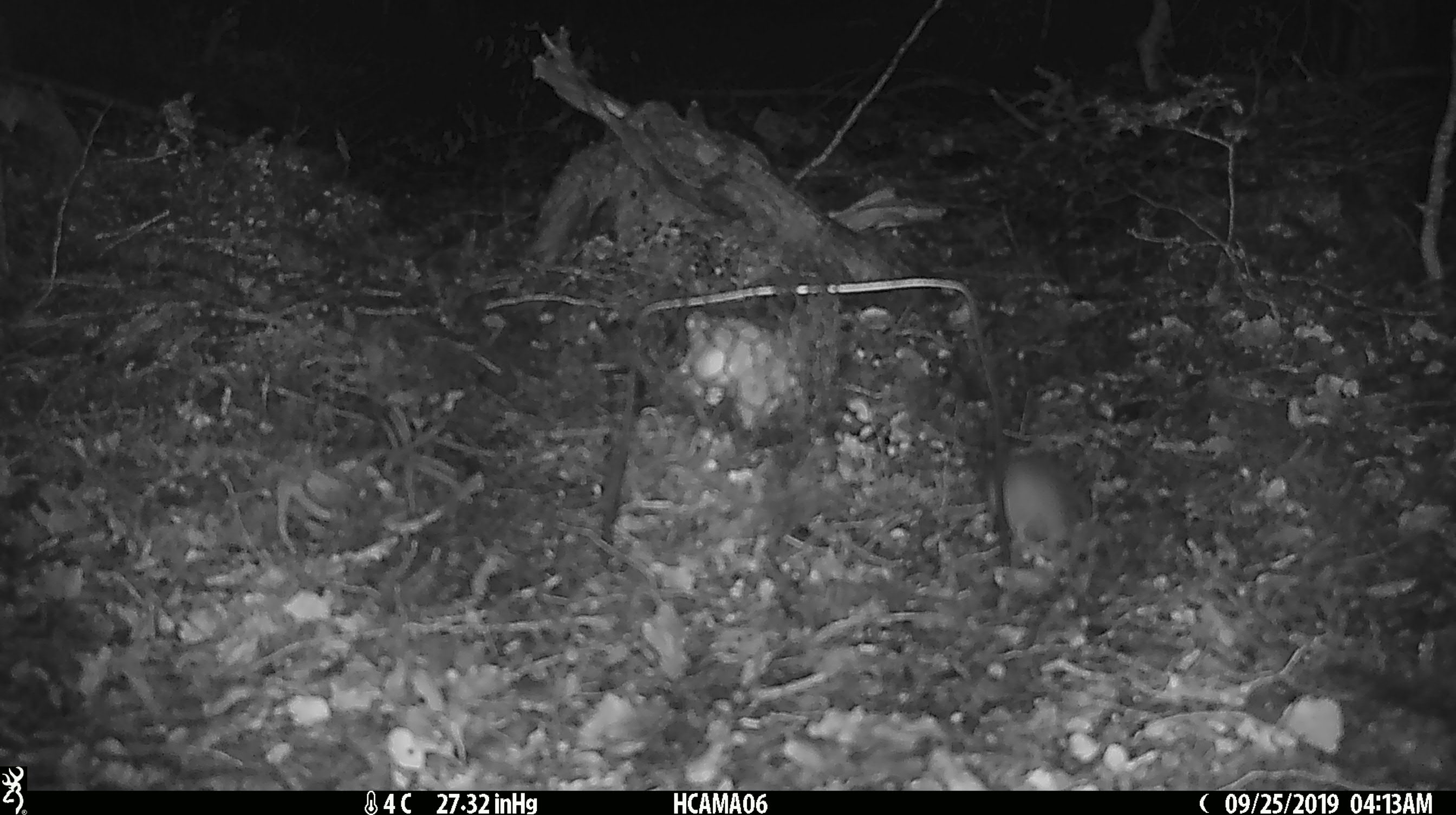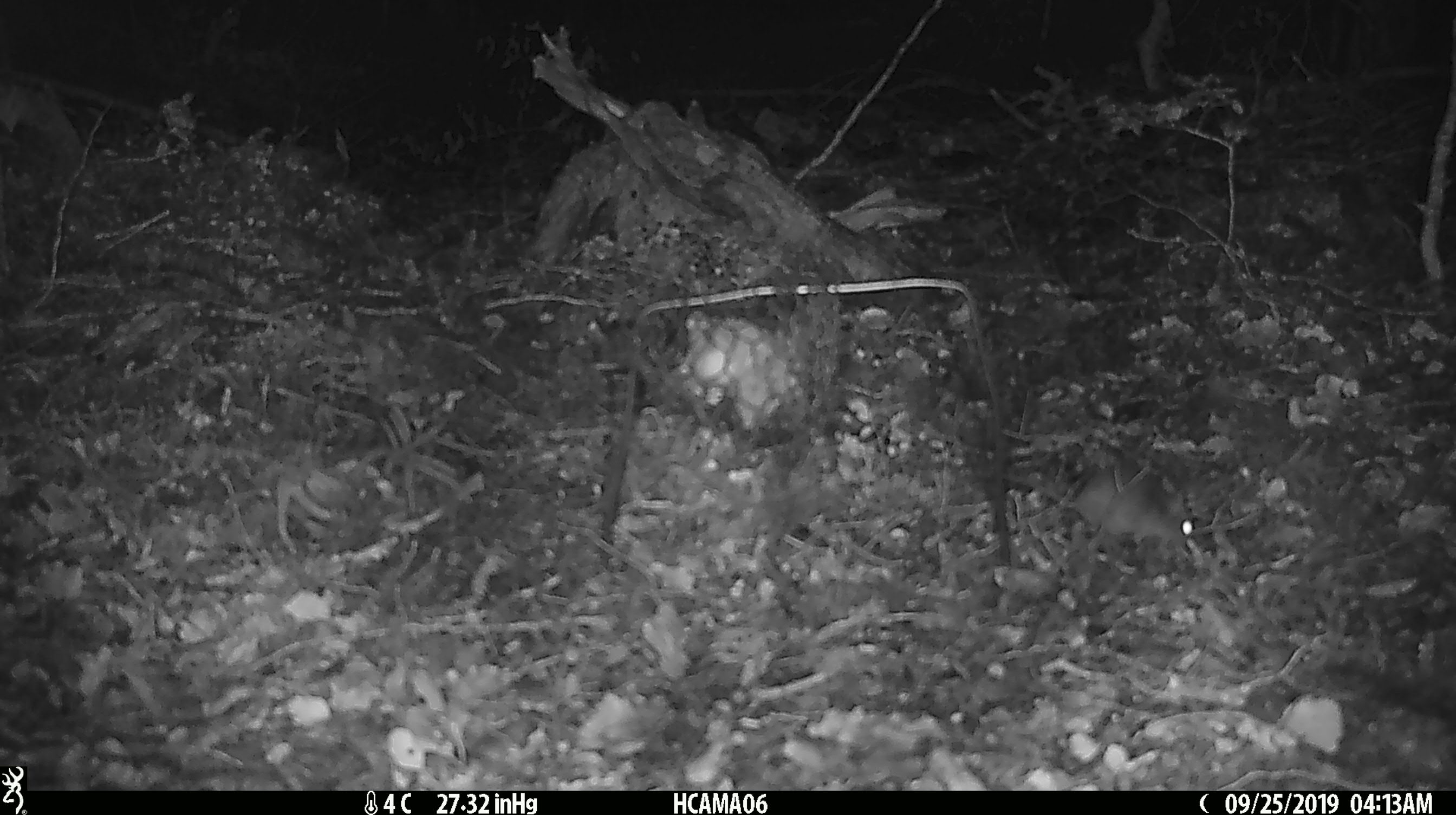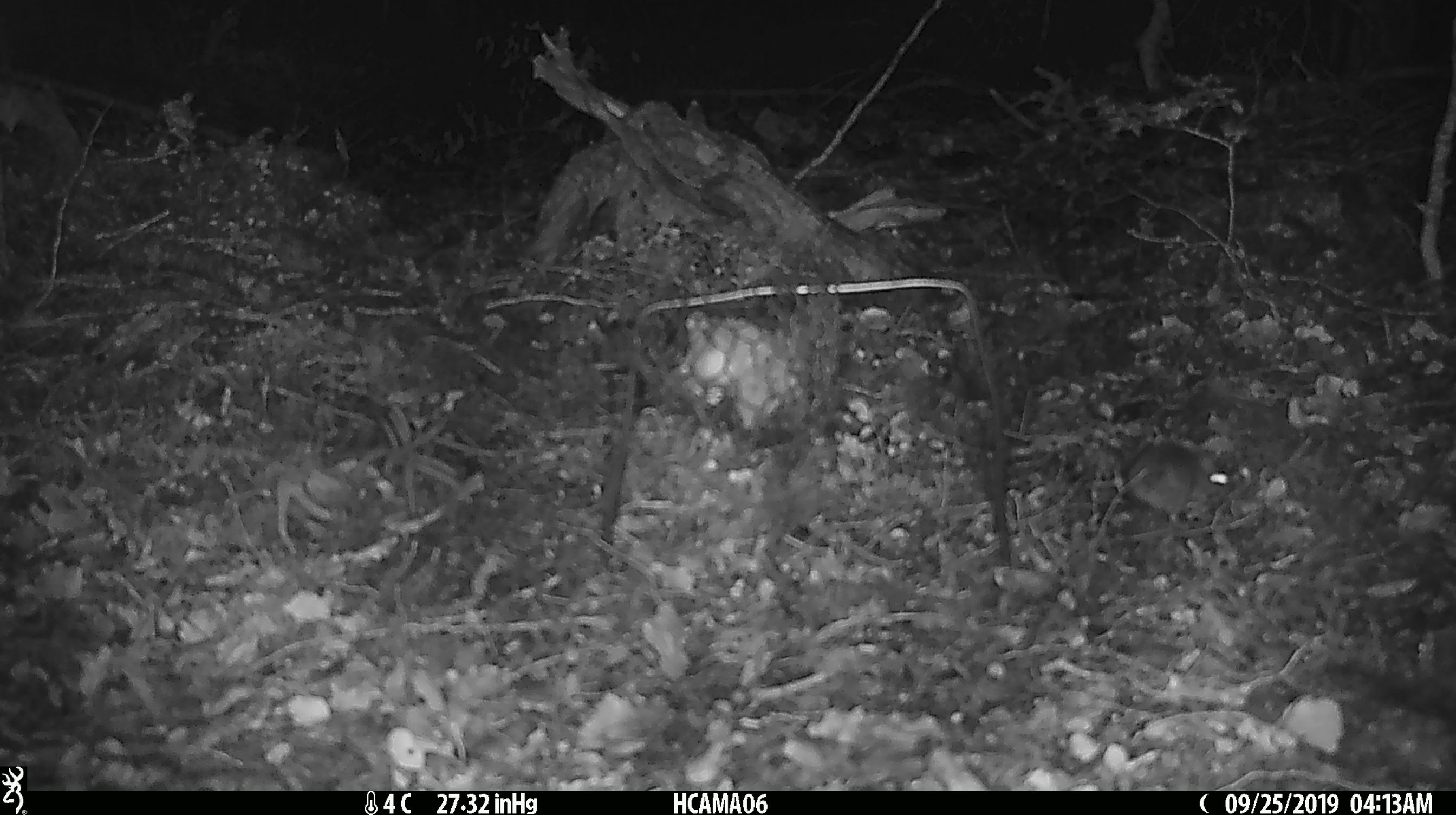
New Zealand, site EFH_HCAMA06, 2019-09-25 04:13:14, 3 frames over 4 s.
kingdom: Animalia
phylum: Chordata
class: Mammalia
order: Rodentia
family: Muridae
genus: Mus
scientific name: Mus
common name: mouse